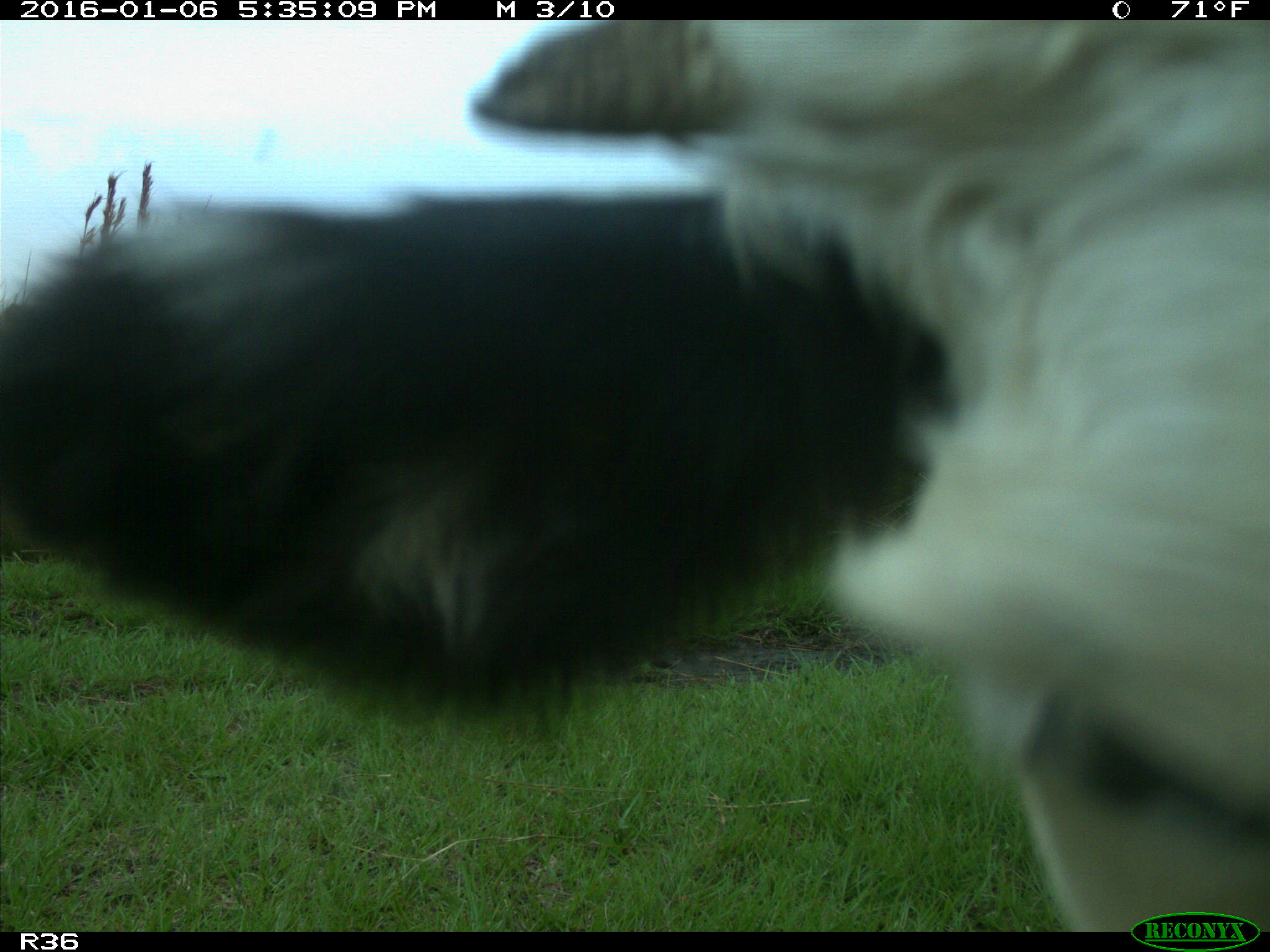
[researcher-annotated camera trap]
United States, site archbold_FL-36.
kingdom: Animalia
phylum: Chordata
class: Mammalia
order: Artiodactyla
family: Bovidae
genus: Bos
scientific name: Bos taurus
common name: domestic cow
Bos taurus (domestic cow).